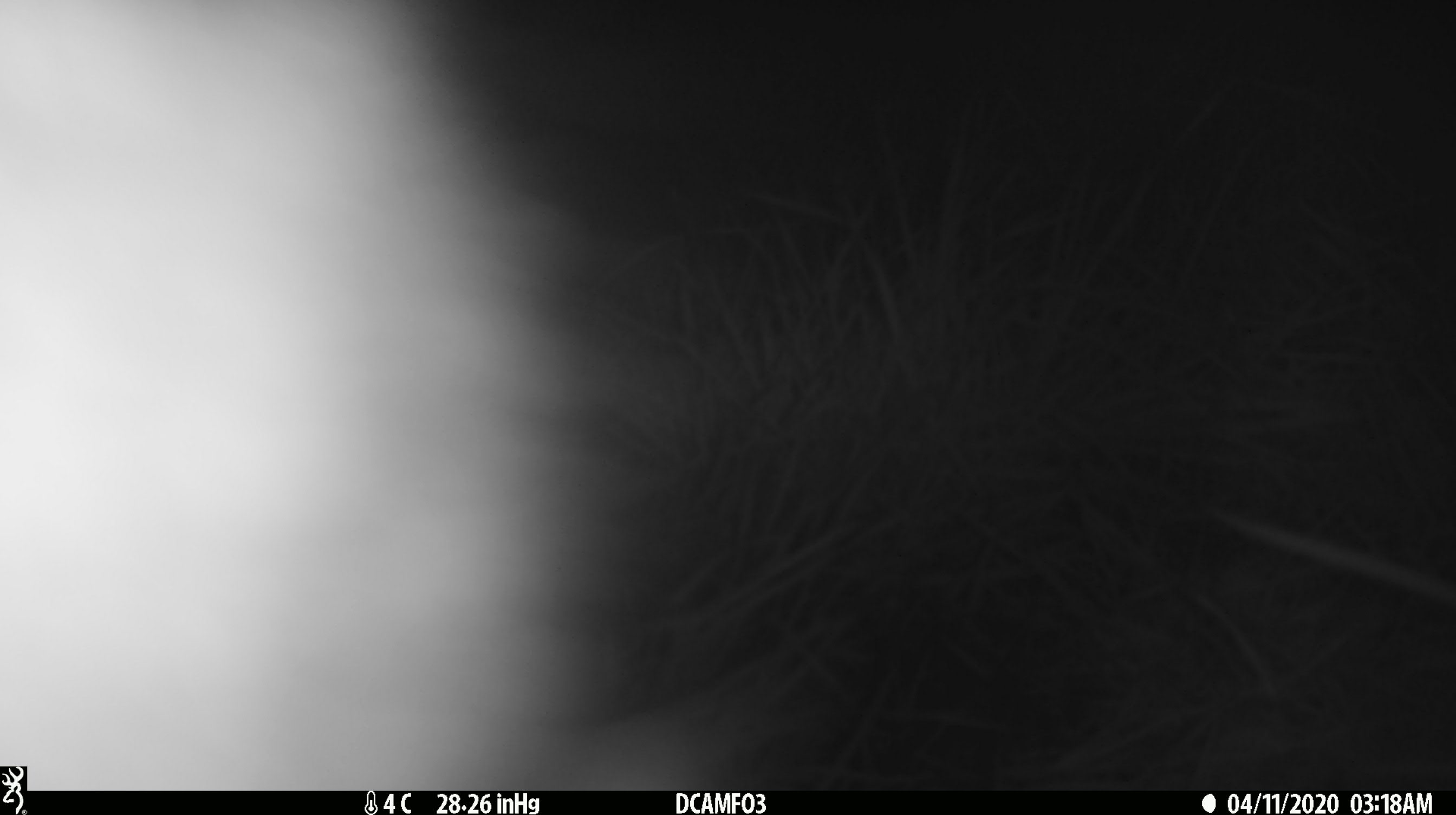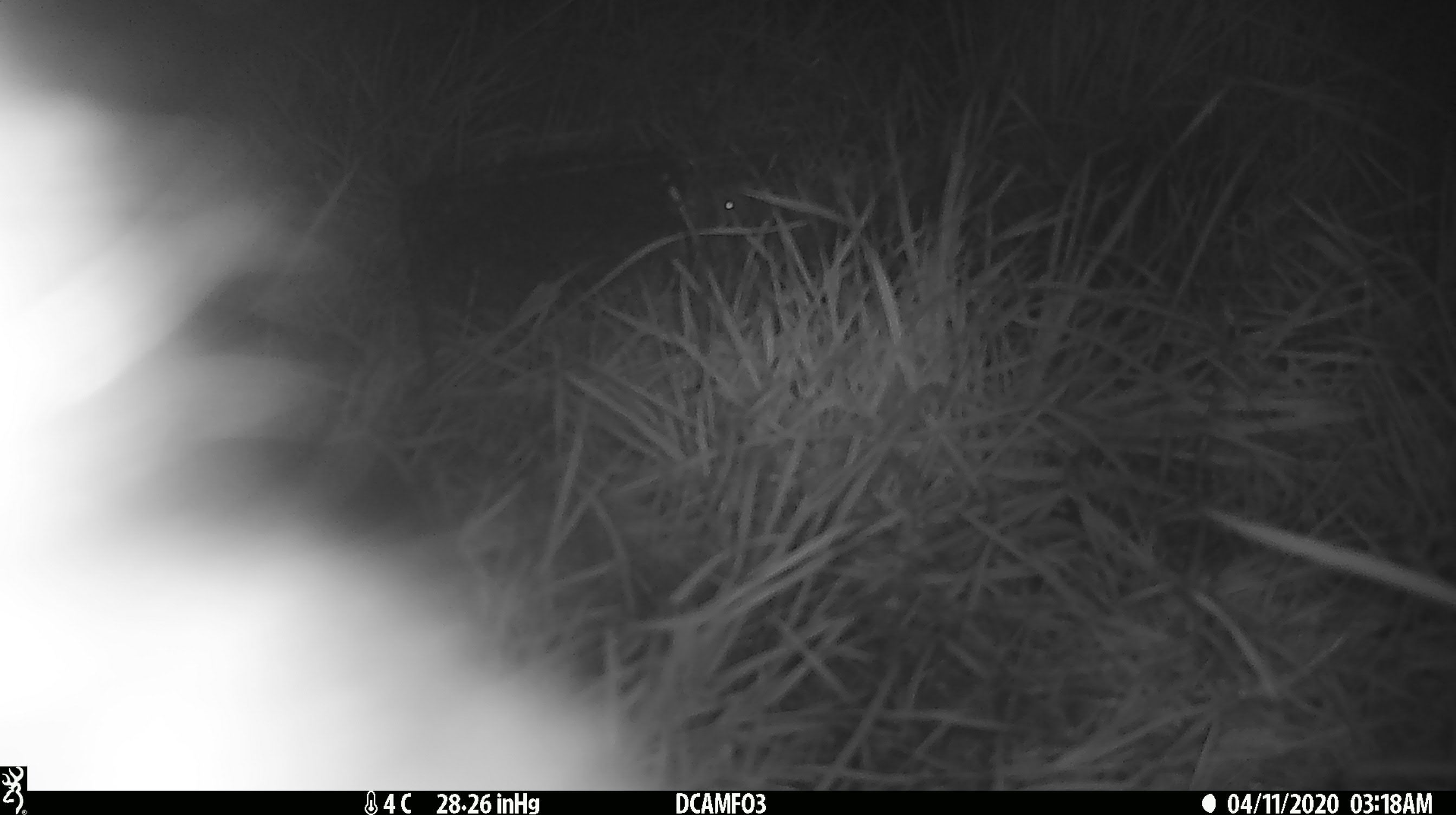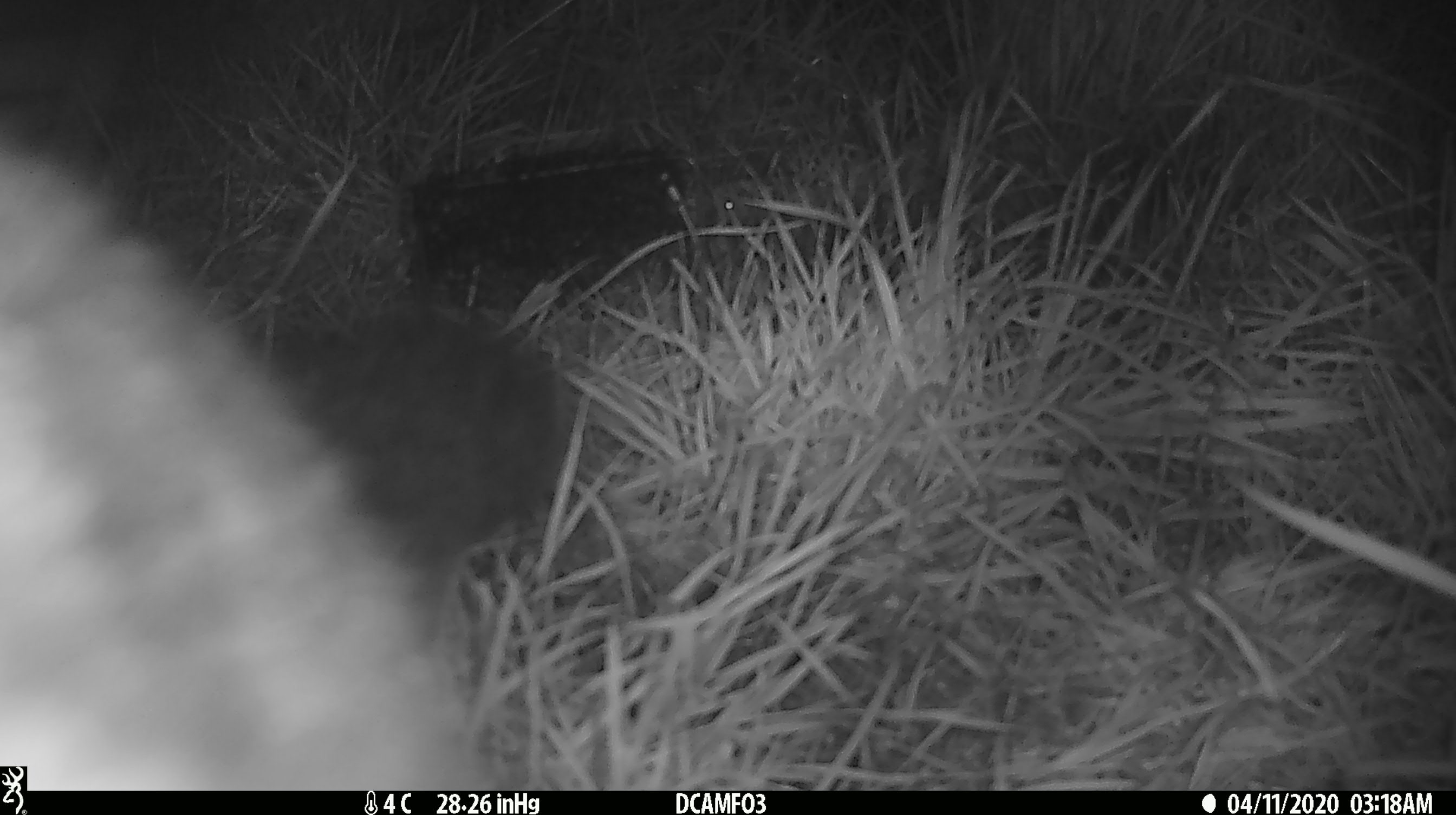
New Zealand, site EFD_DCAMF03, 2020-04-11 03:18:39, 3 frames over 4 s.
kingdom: Animalia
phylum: Chordata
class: Mammalia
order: Diprotodontia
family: Phalangeridae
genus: Trichosurus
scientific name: Trichosurus vulpecula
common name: common brushtail possum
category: possum